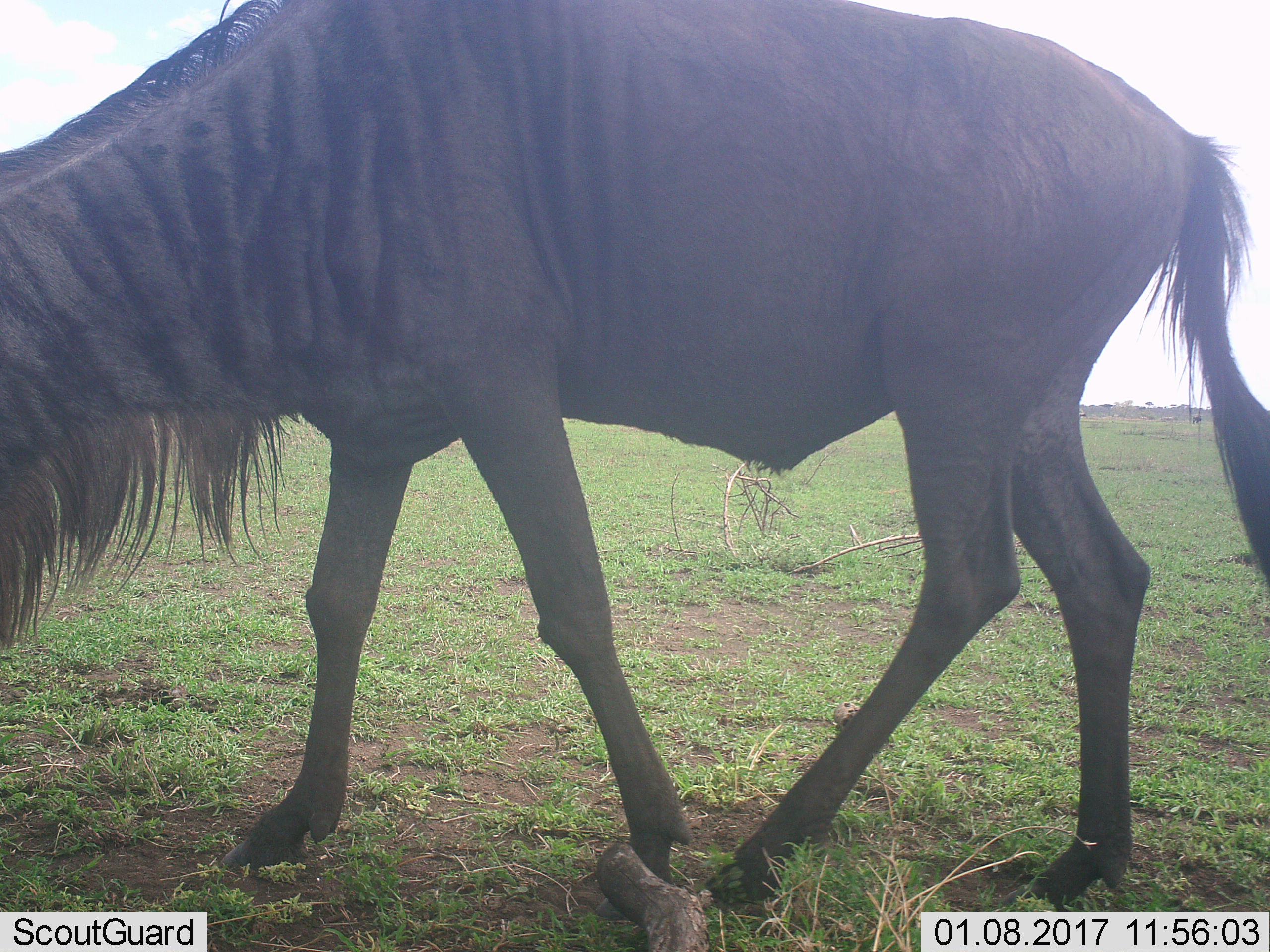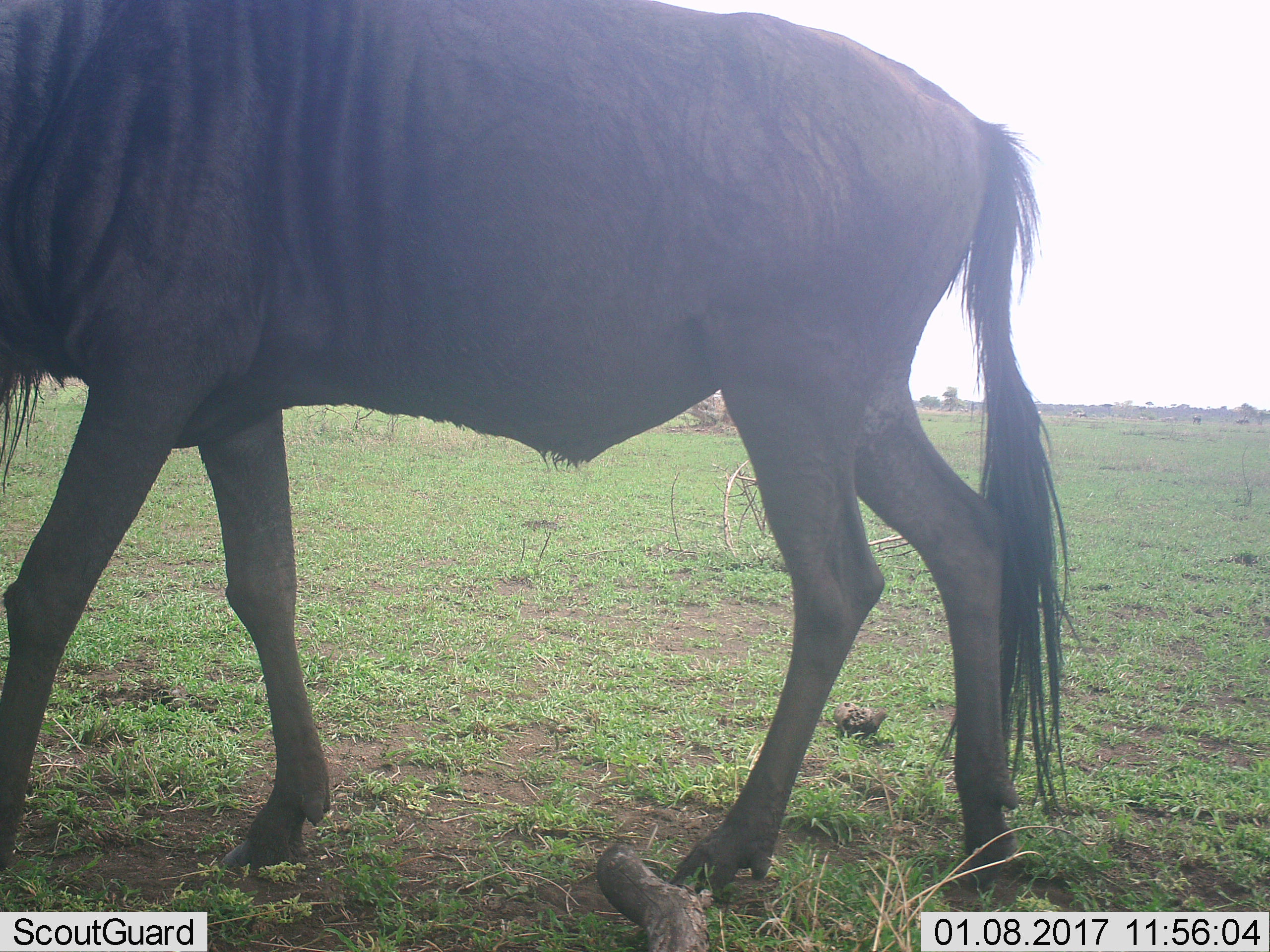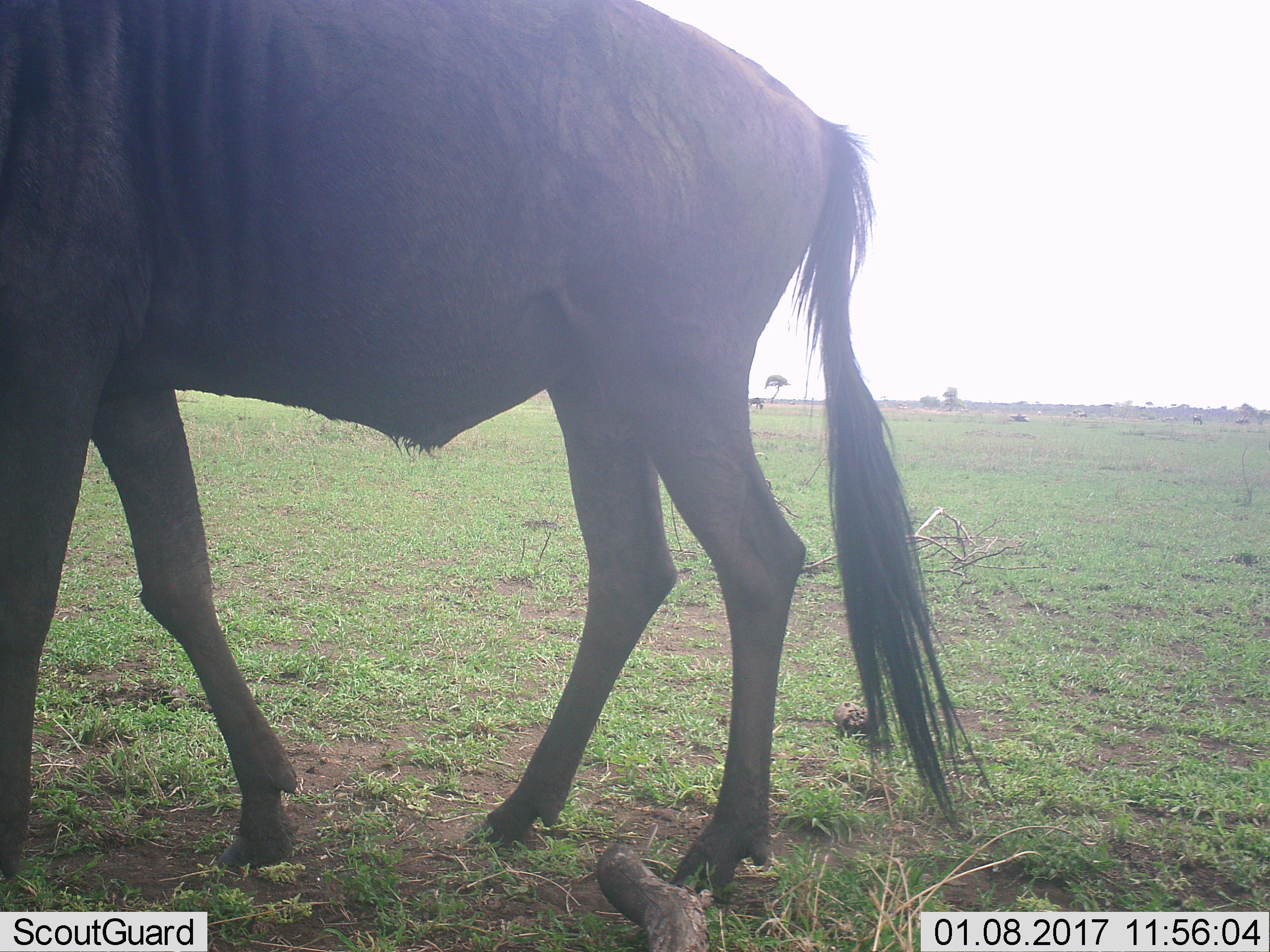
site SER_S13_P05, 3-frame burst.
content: unidentified animal